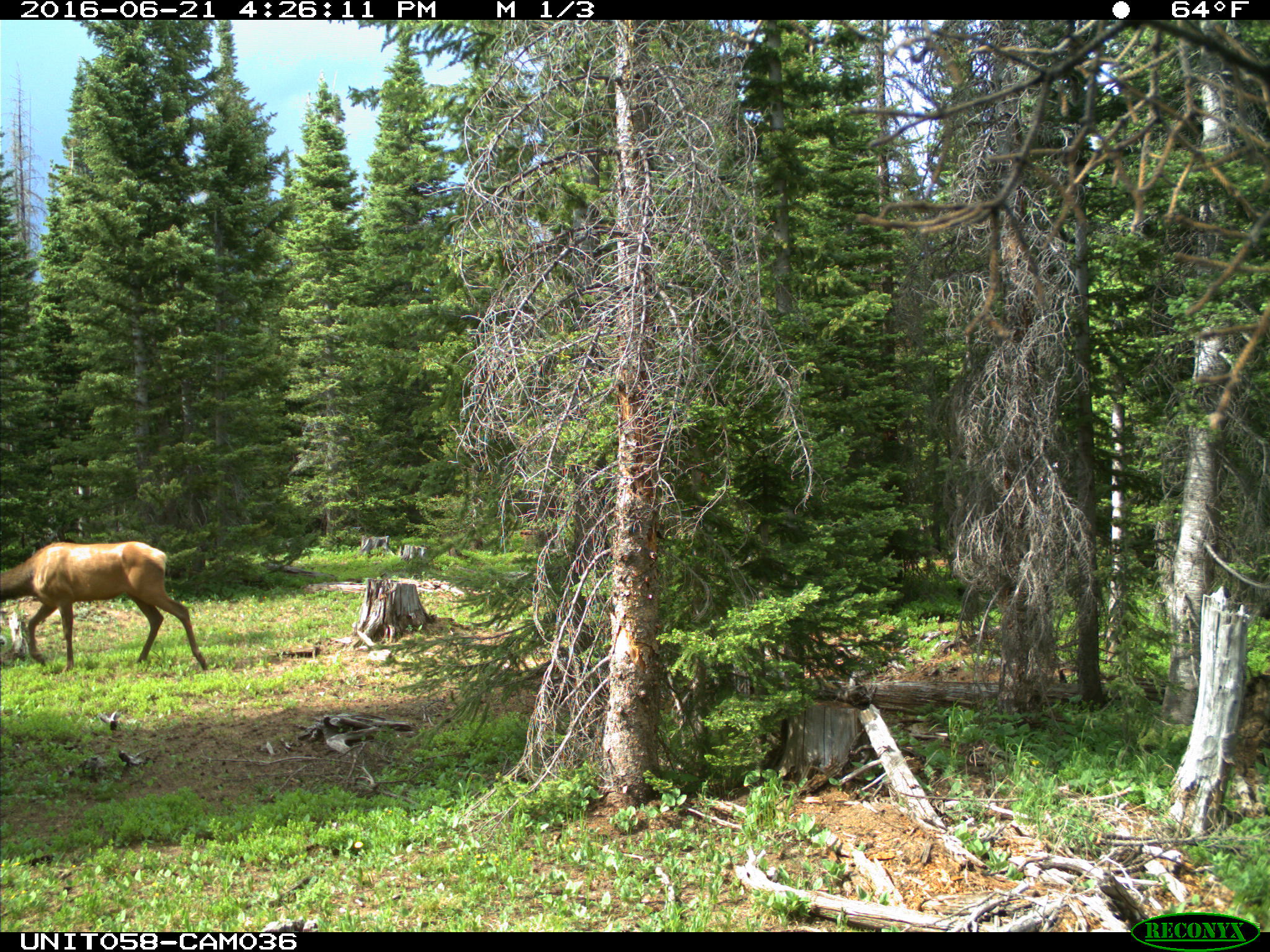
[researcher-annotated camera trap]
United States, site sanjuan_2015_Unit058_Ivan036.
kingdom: Animalia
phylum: Chordata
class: Mammalia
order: Artiodactyla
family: Cervidae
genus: Cervus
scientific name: Cervus elaphus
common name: red deer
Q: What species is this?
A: Cervus elaphus (red deer).